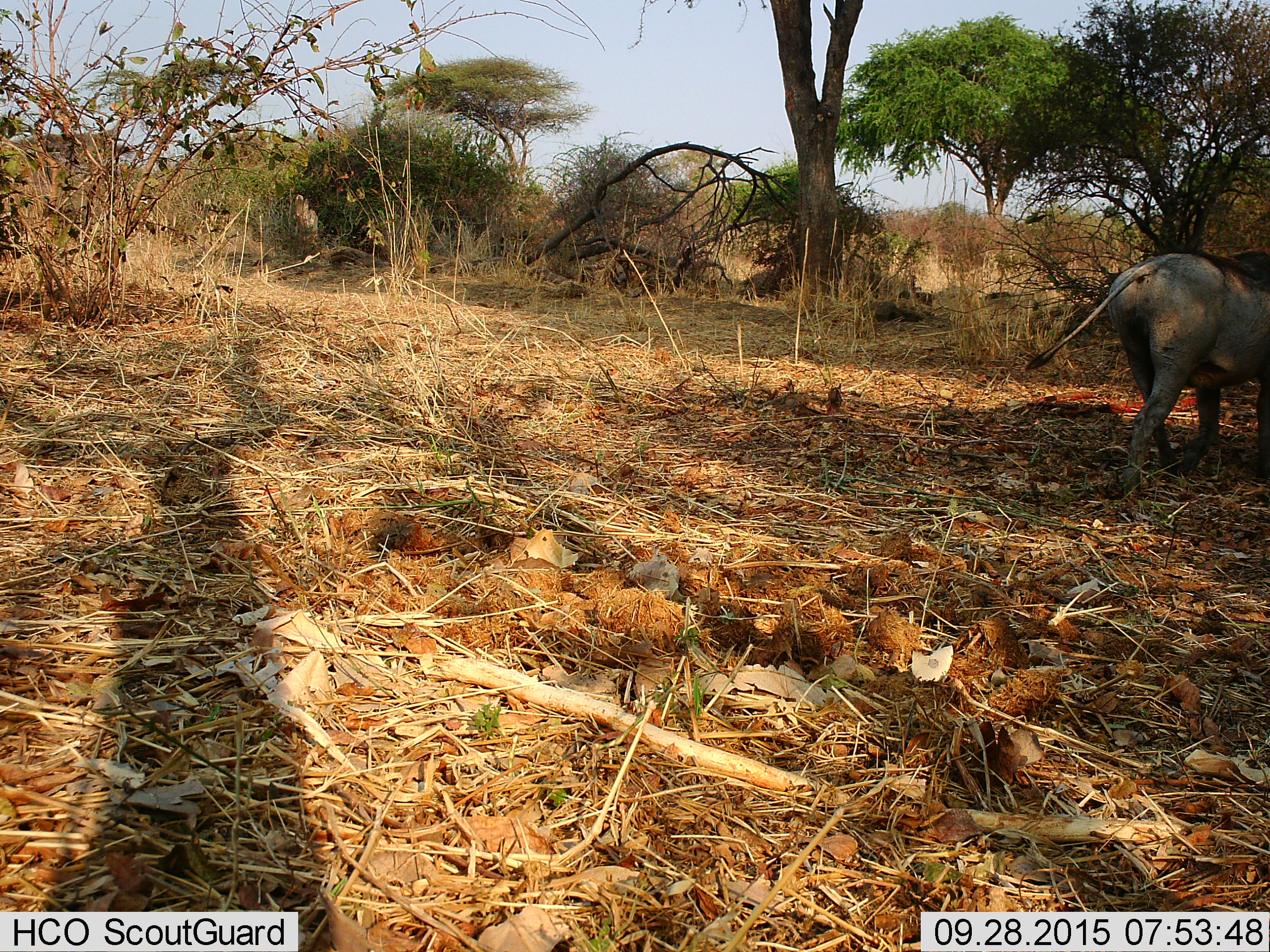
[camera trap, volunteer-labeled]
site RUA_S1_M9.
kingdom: Animalia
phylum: Chordata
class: Mammalia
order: Artiodactyla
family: Suidae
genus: Phacochoerus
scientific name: Phacochoerus africanus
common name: warthog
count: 1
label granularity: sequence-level